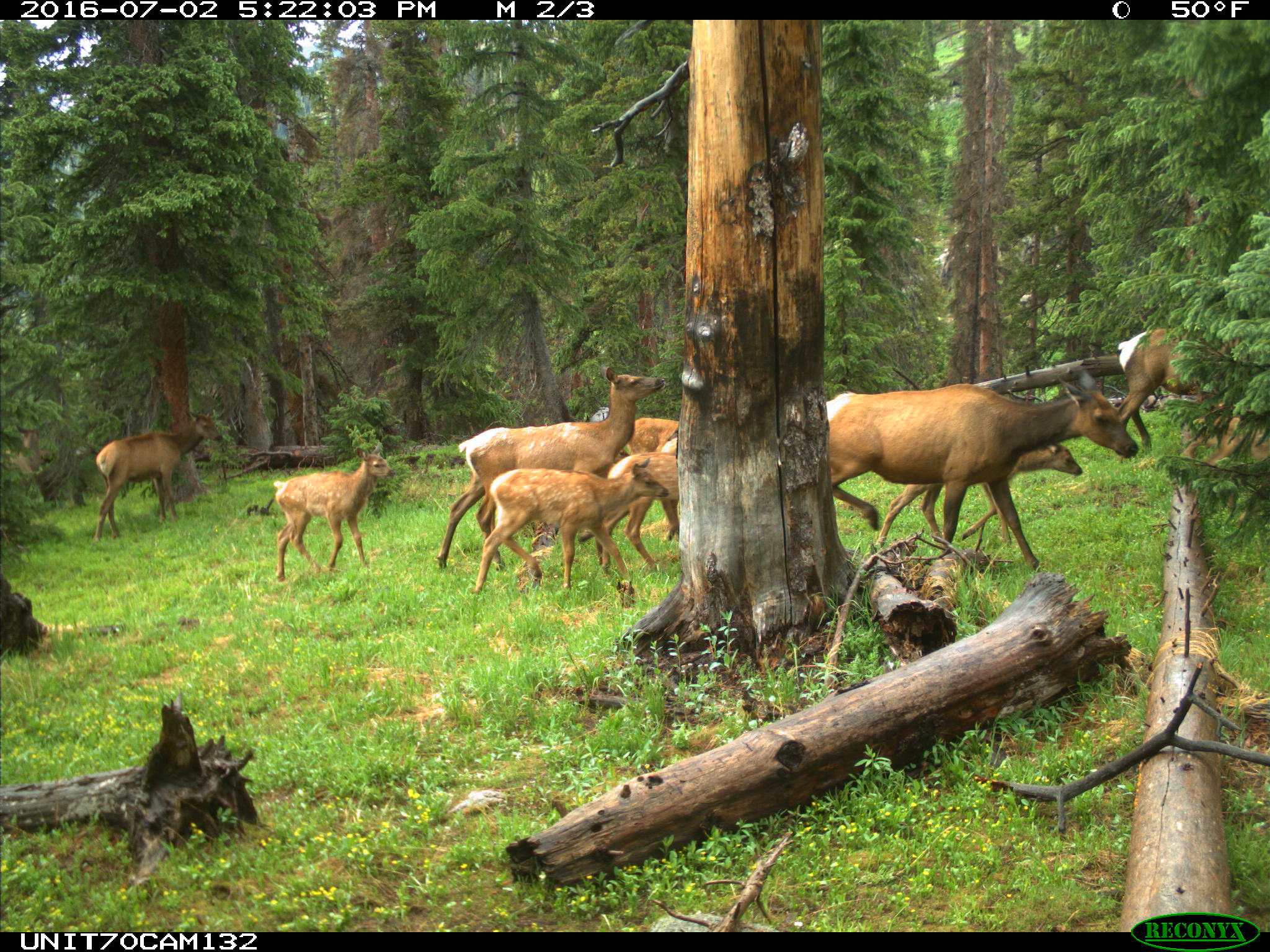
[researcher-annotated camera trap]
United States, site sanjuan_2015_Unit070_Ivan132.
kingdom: Animalia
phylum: Chordata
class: Mammalia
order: Artiodactyla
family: Cervidae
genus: Cervus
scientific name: Cervus elaphus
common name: red deer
Cervus elaphus (red deer).